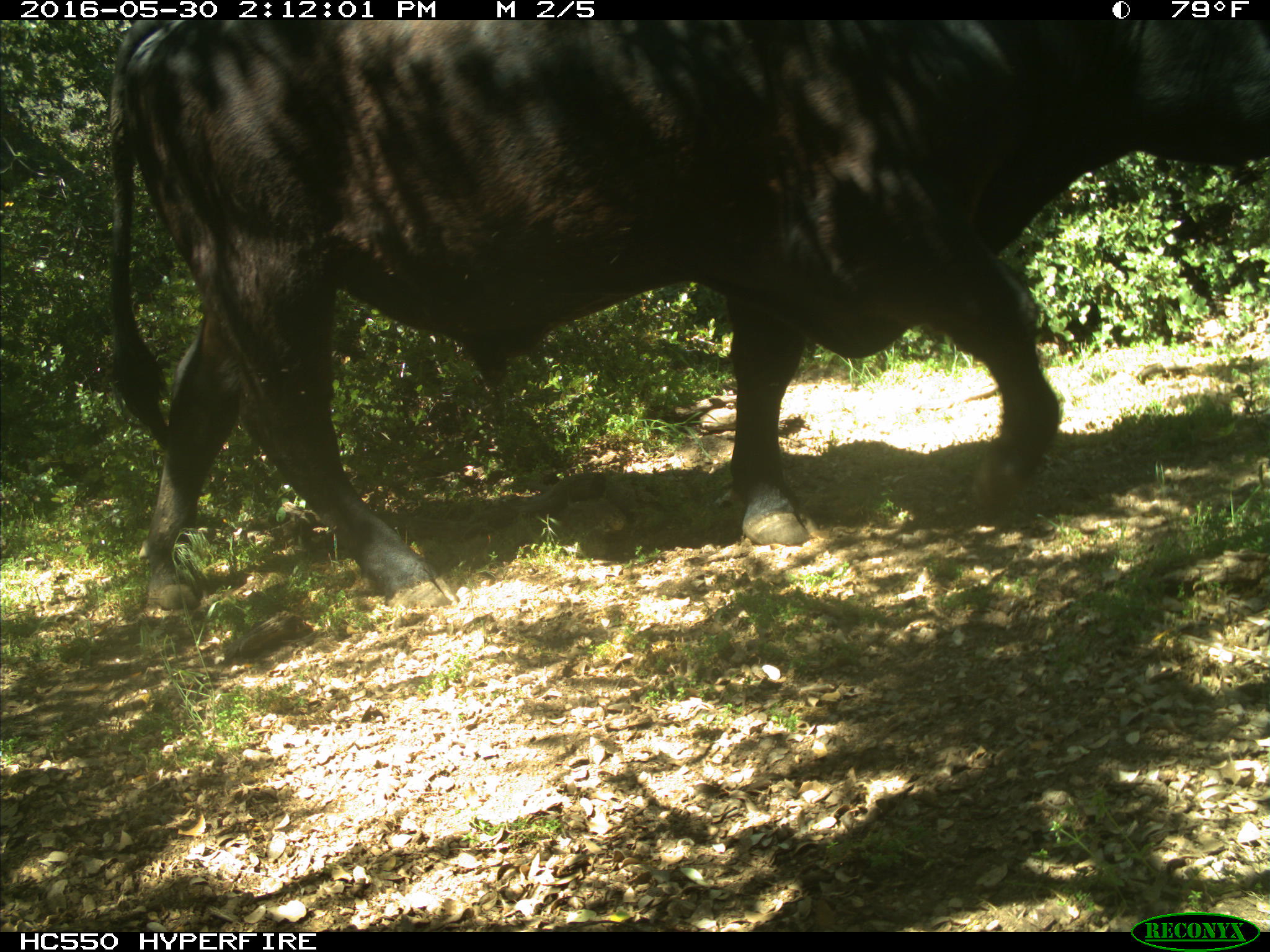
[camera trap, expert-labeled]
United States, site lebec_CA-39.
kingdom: Animalia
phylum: Chordata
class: Mammalia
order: Artiodactyla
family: Bovidae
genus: Bos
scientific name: Bos taurus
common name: domestic cow